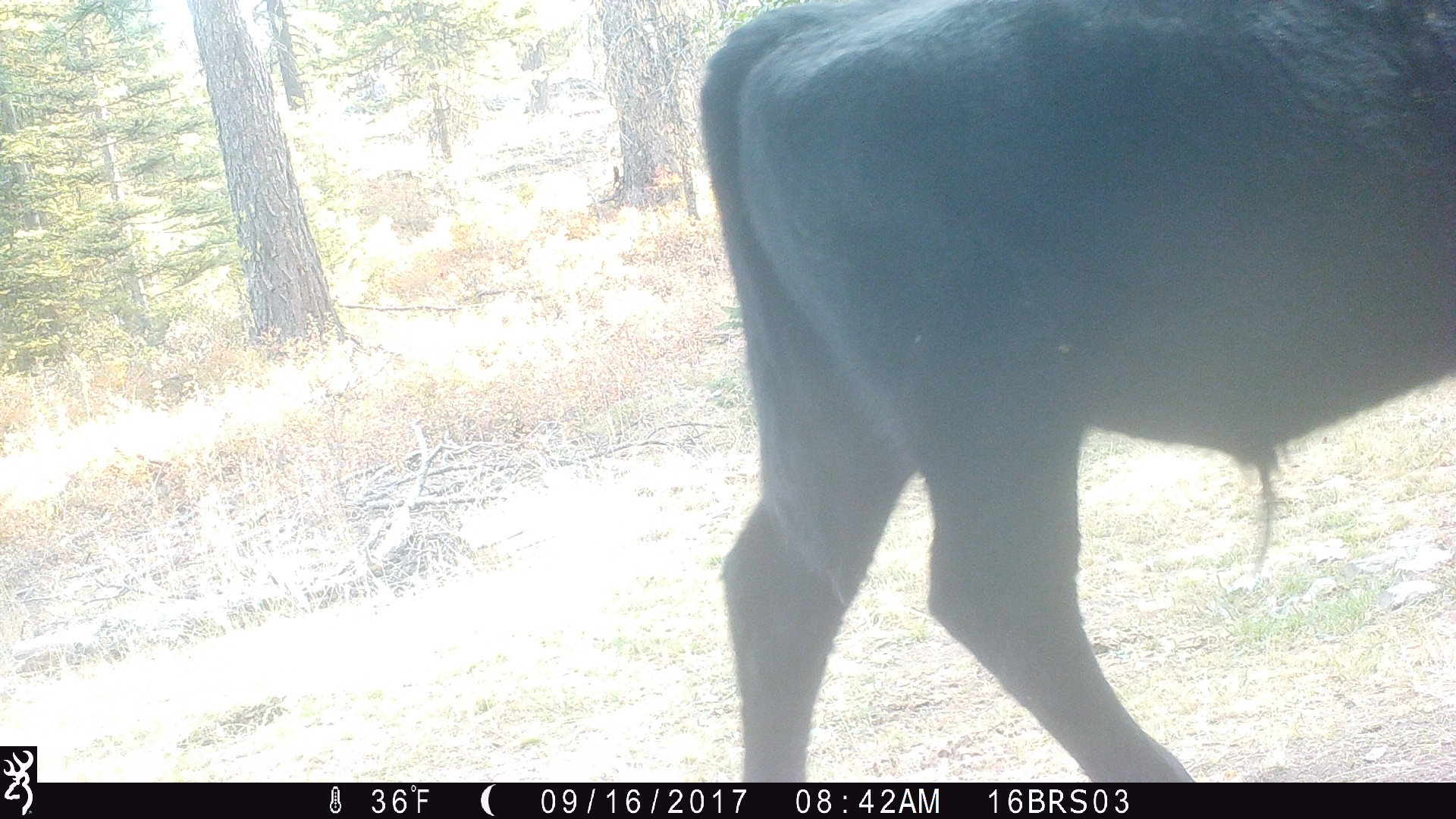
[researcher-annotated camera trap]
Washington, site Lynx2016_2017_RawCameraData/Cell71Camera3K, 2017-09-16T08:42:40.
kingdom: Animalia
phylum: Chordata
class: Mammalia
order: Artiodactyla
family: Bovidae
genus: Bos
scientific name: Bos taurus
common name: domestic cattle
Domestic cattle (Bos taurus). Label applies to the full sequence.